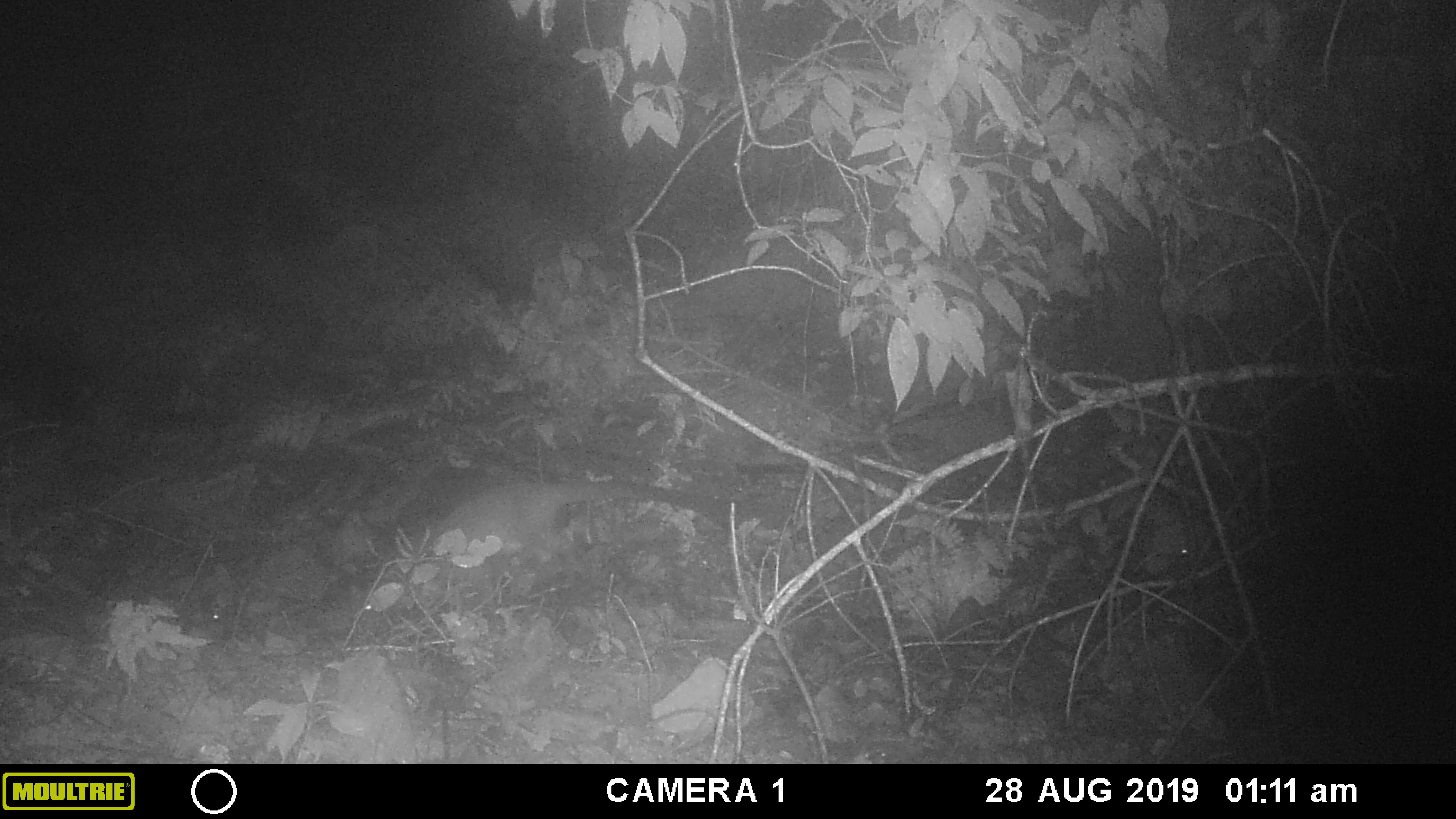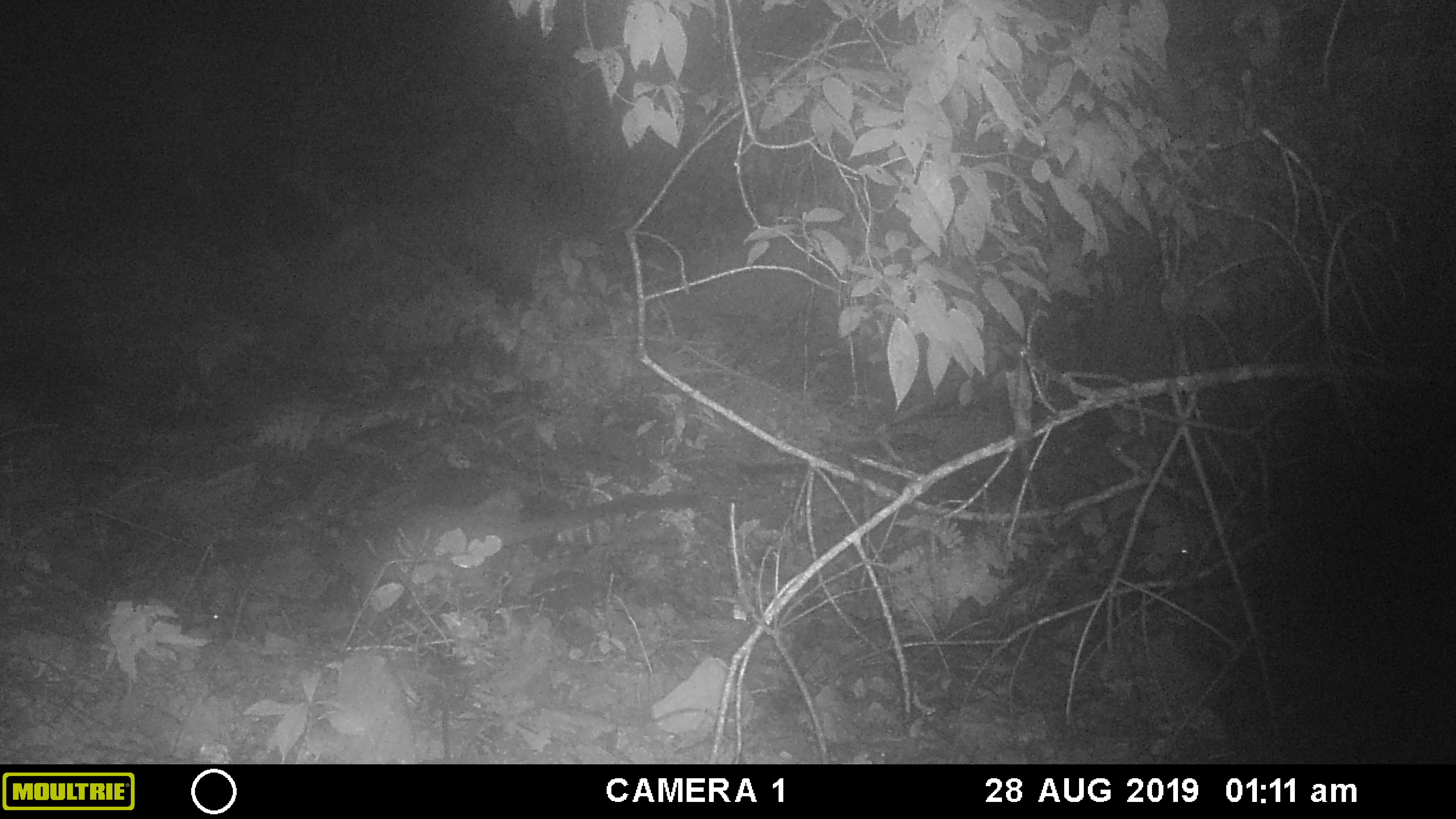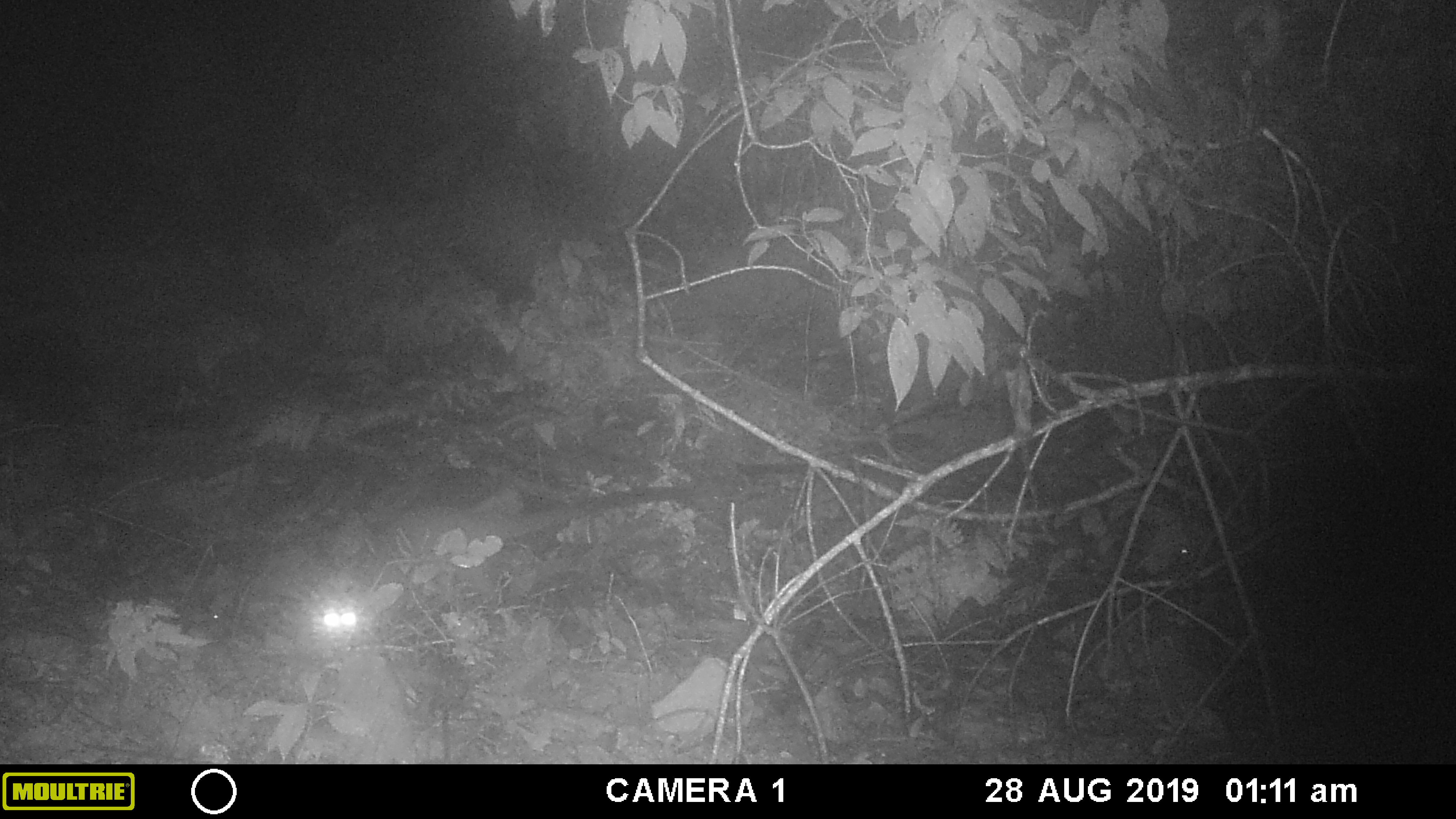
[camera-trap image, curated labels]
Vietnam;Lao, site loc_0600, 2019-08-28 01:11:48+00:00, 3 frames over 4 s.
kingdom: Animalia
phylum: Chordata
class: Mammalia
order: Carnivora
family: Viverridae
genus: Paguma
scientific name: Paguma larvata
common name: masked palm civet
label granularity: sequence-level